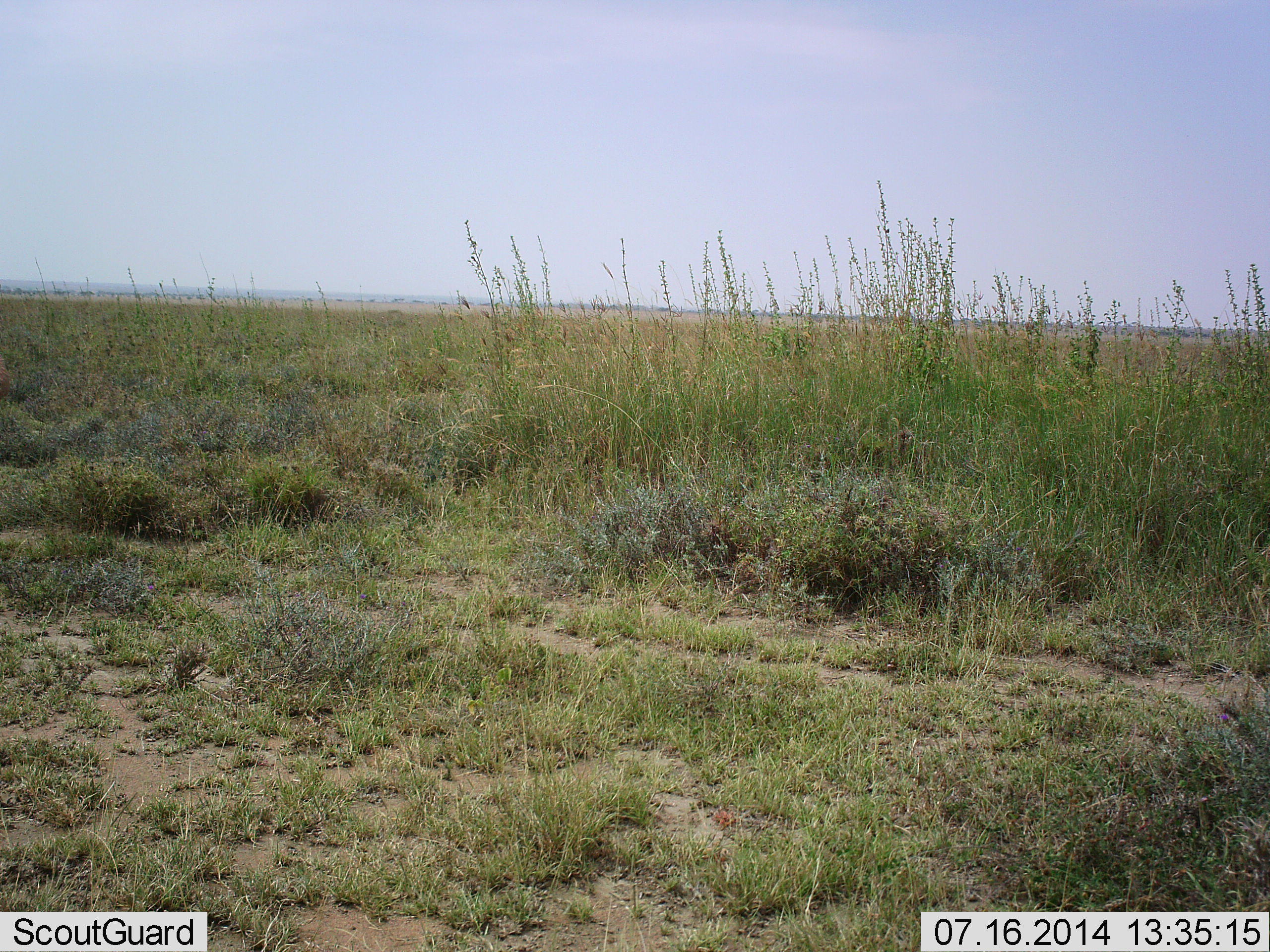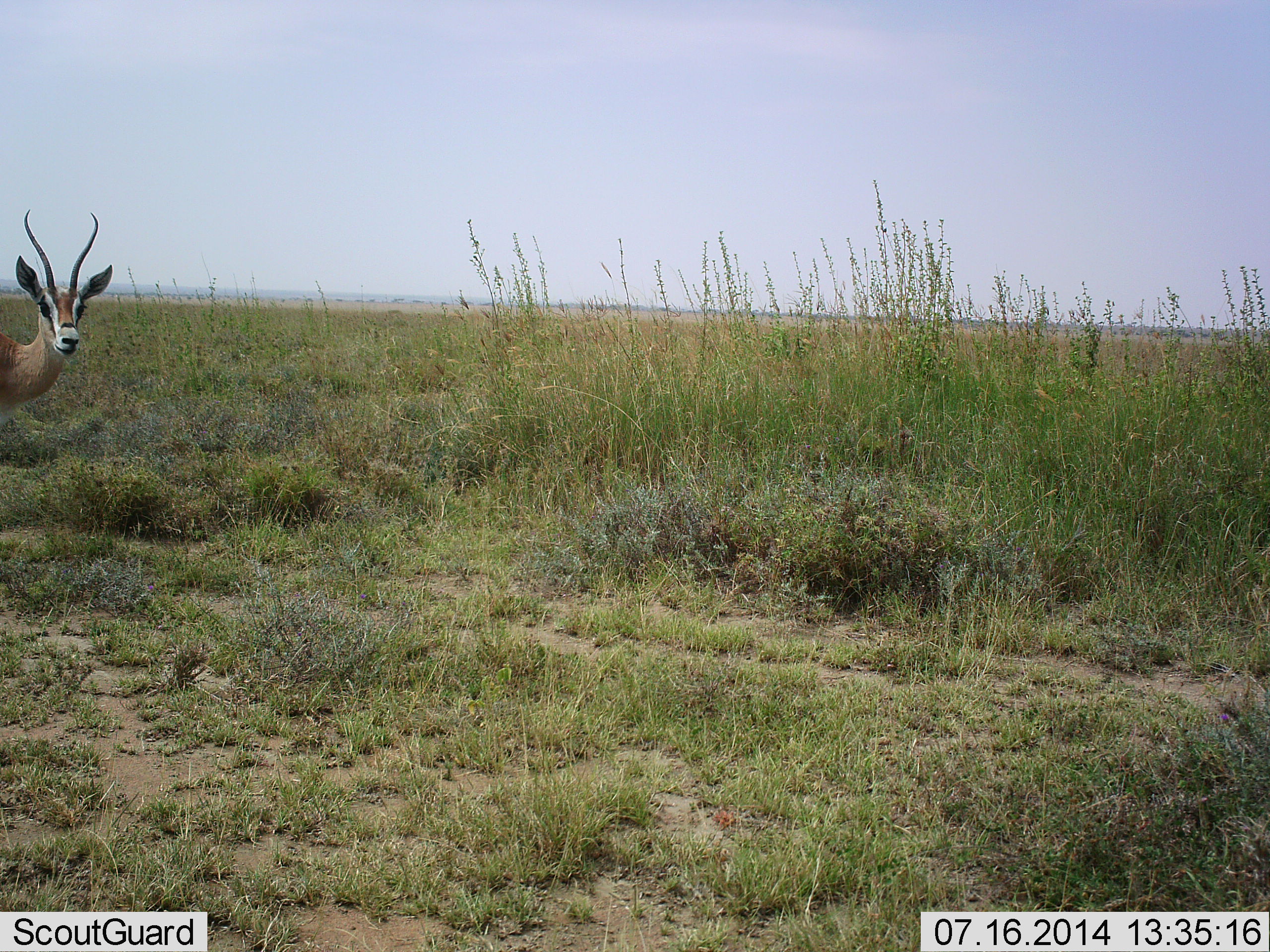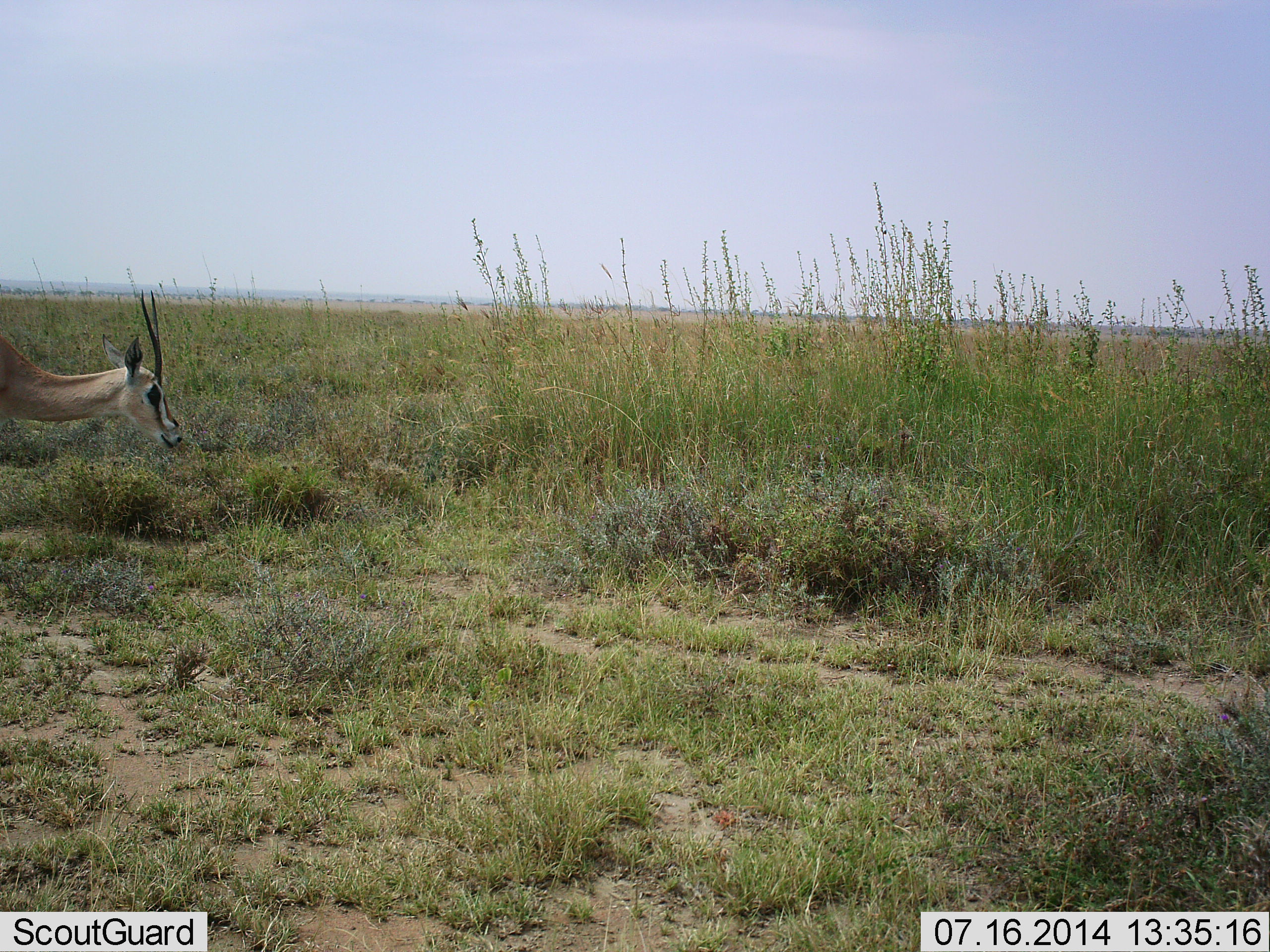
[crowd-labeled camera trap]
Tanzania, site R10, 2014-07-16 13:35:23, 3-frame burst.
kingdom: Animalia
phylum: Chordata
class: Mammalia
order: Artiodactyla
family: Bovidae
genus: Nanger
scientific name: Nanger granti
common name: grant's gazelle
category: gazellegrants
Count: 1.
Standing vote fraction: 90%.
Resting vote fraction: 0%.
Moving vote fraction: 10%.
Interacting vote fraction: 0%.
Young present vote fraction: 0%.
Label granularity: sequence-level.